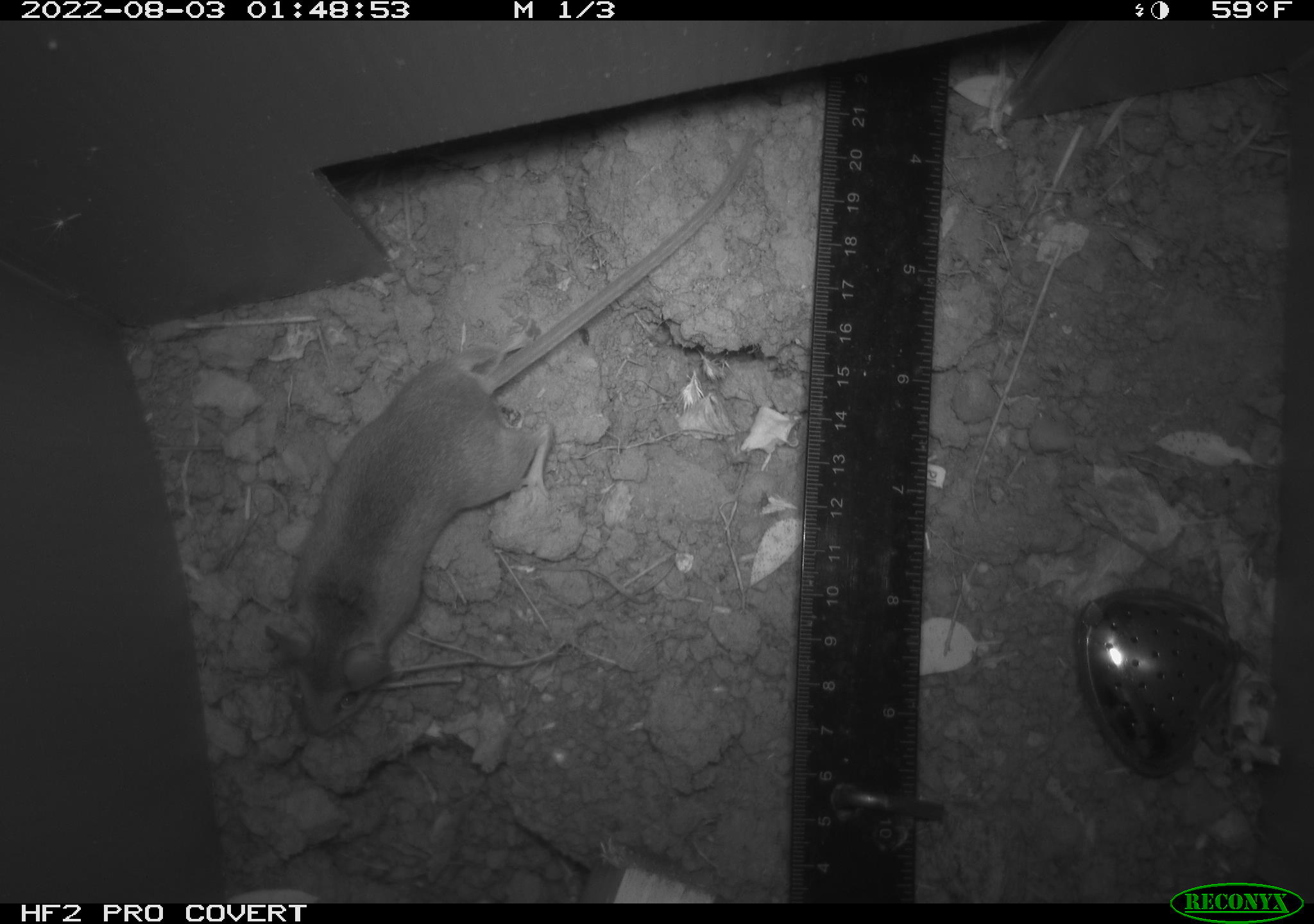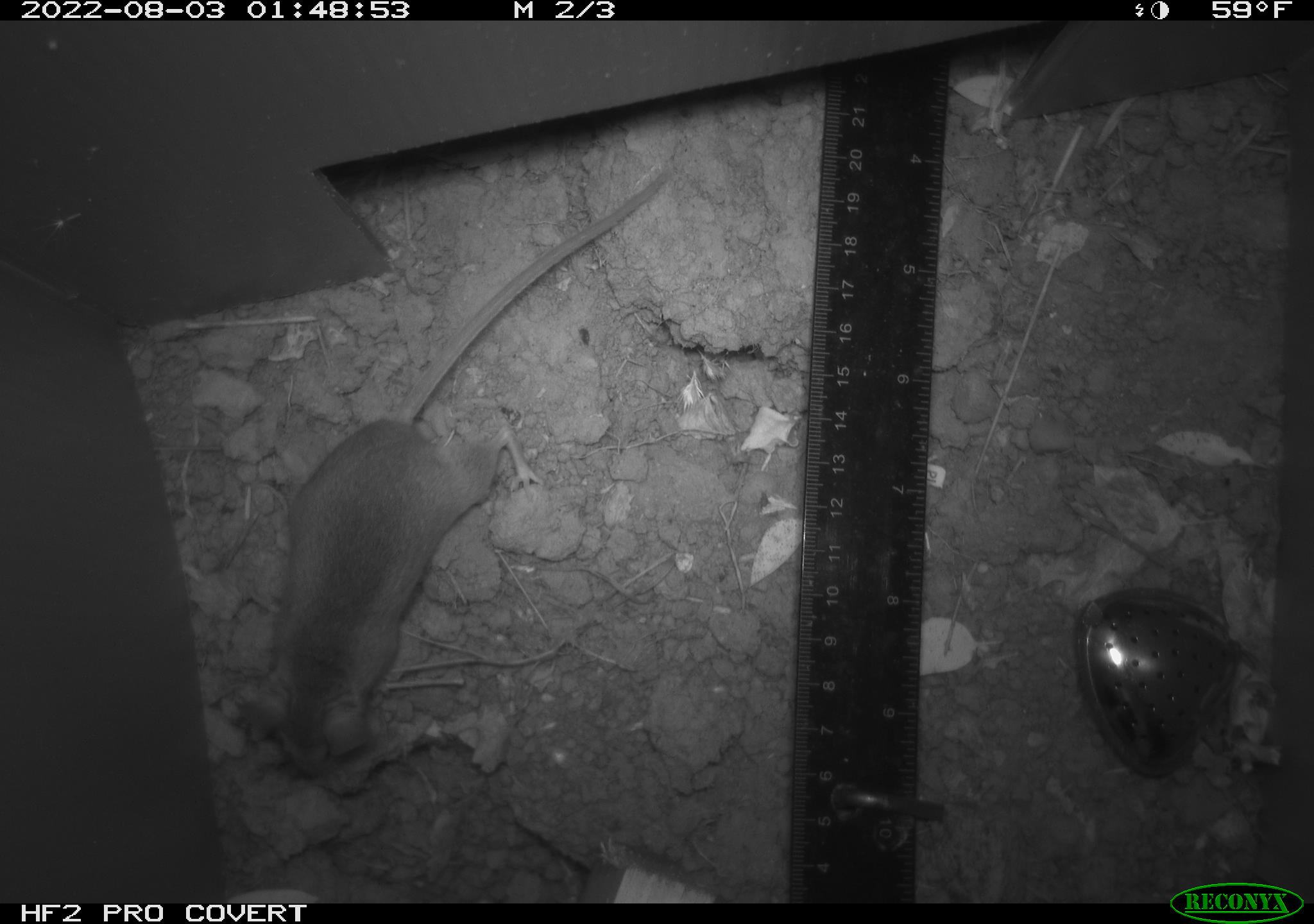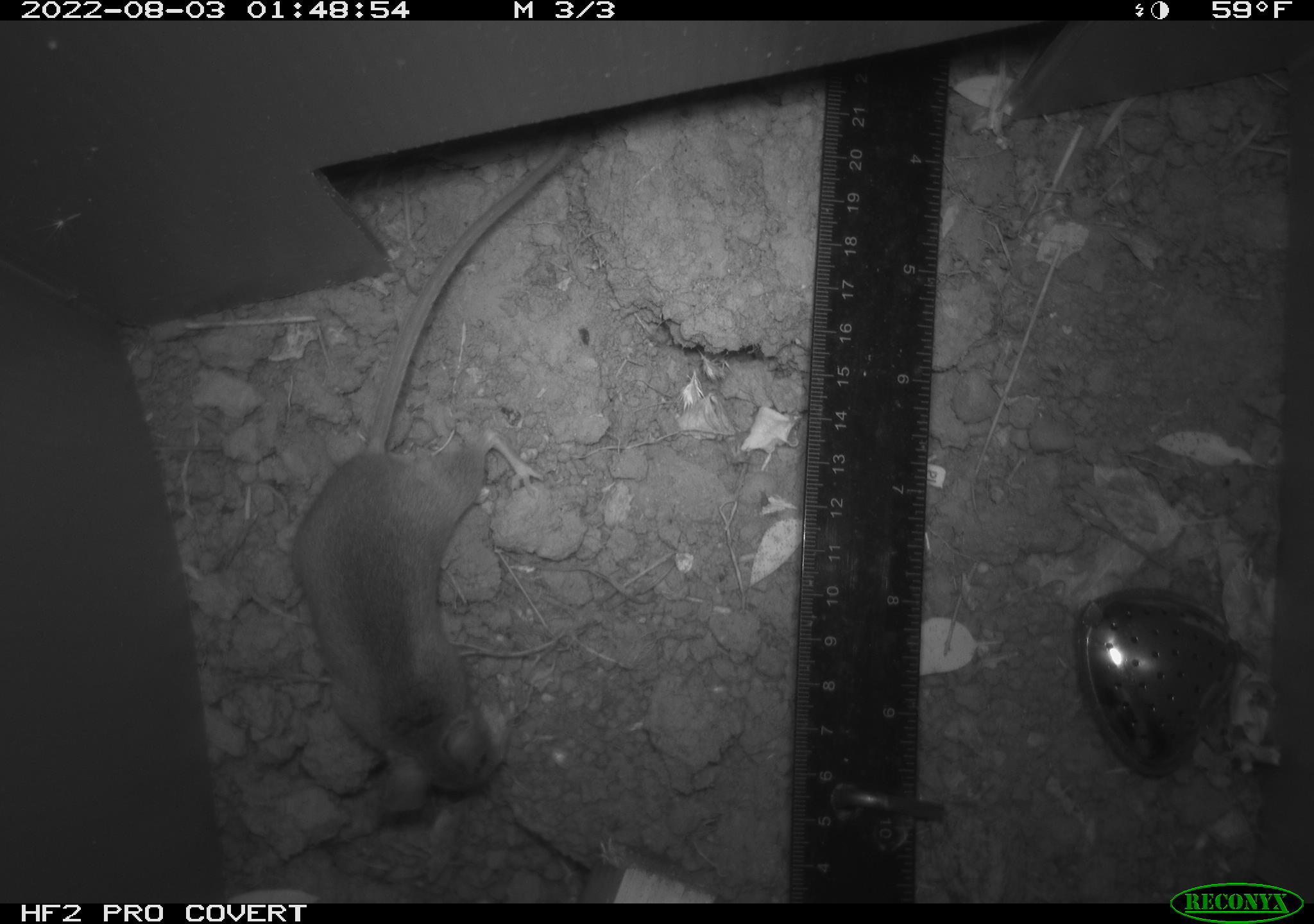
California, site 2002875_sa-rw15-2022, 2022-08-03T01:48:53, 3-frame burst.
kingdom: Animalia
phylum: Chordata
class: Mammalia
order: Rodentia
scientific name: Rodentia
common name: mouse species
Mouse species (Rodentia).